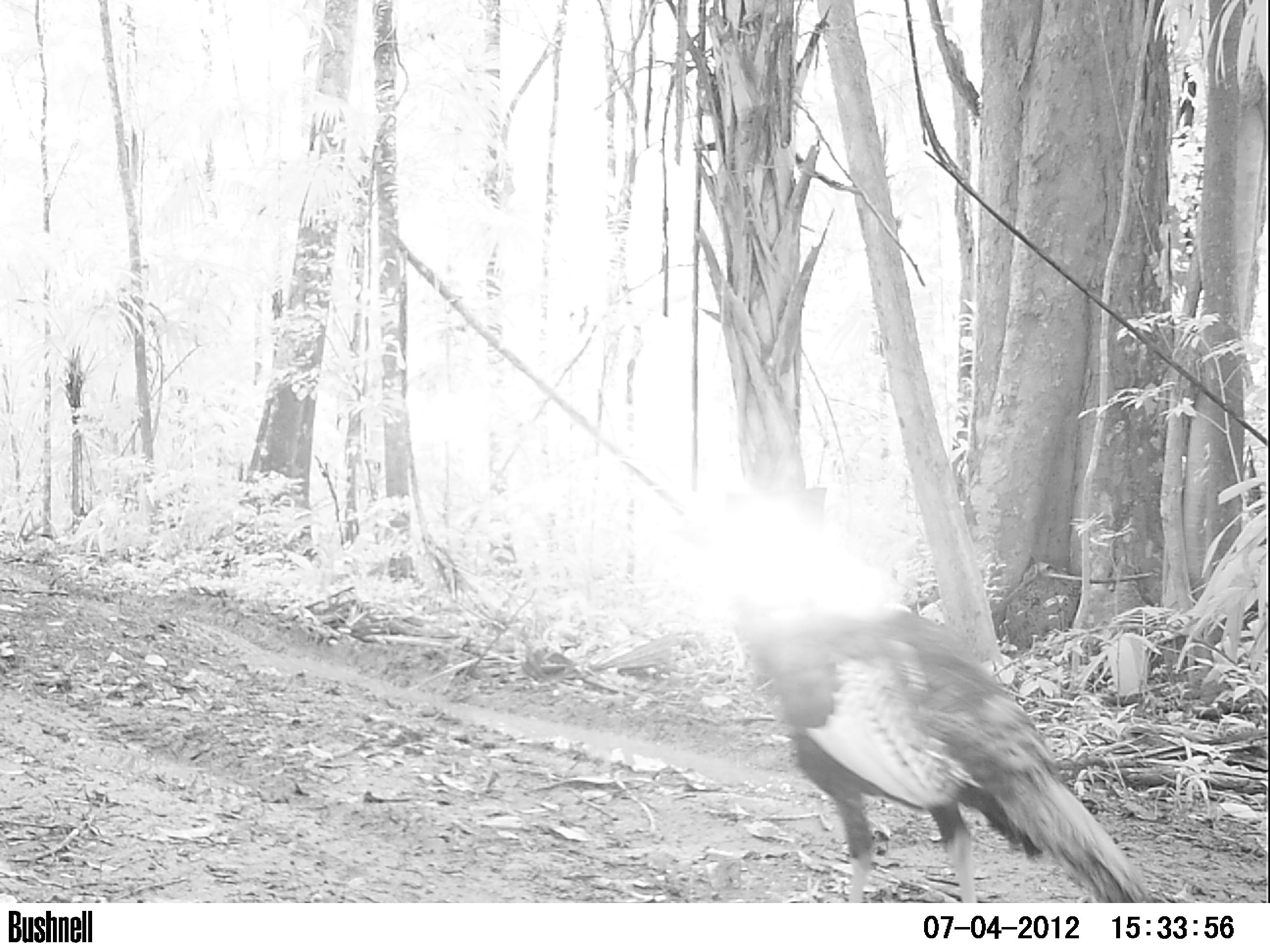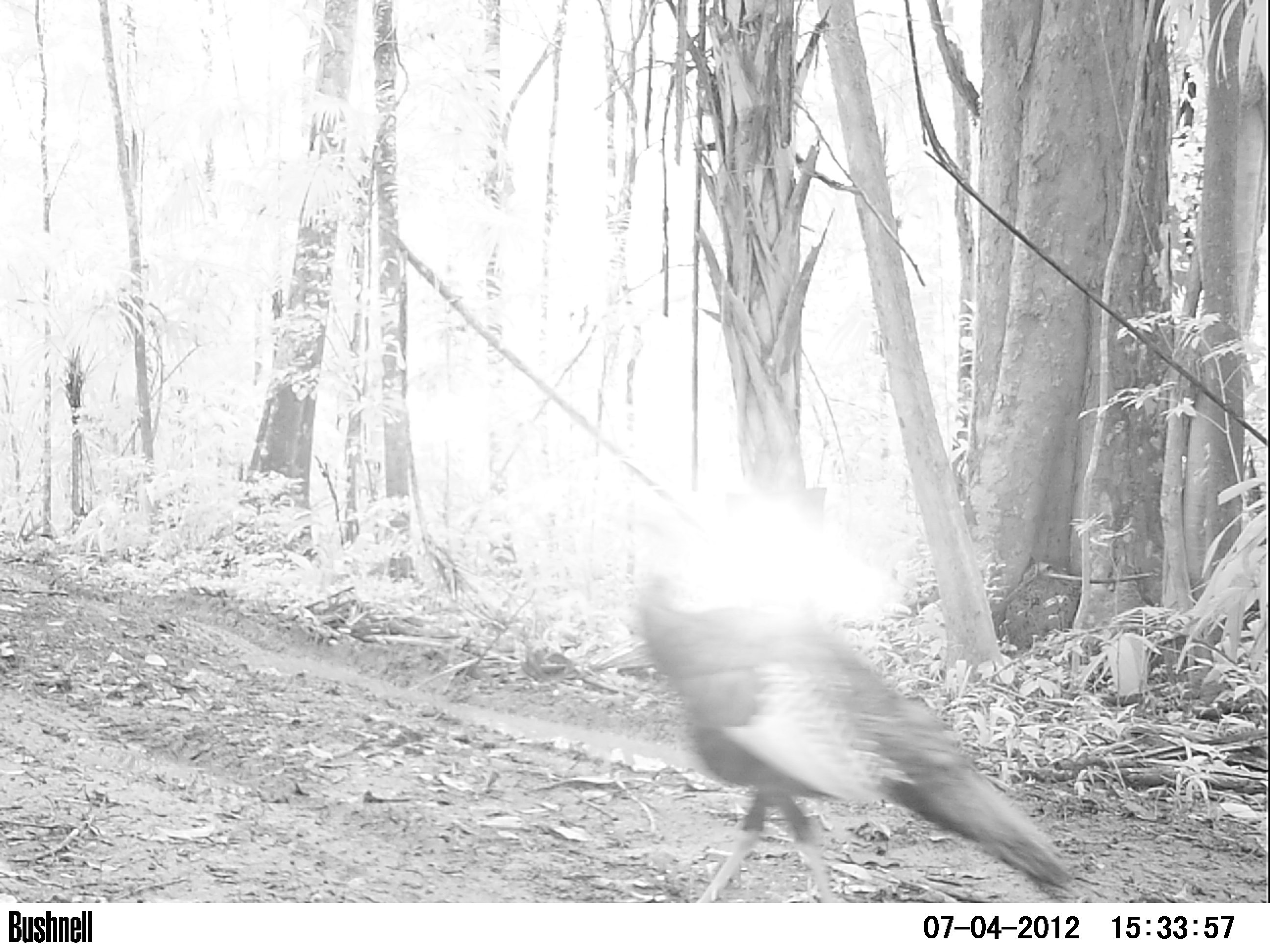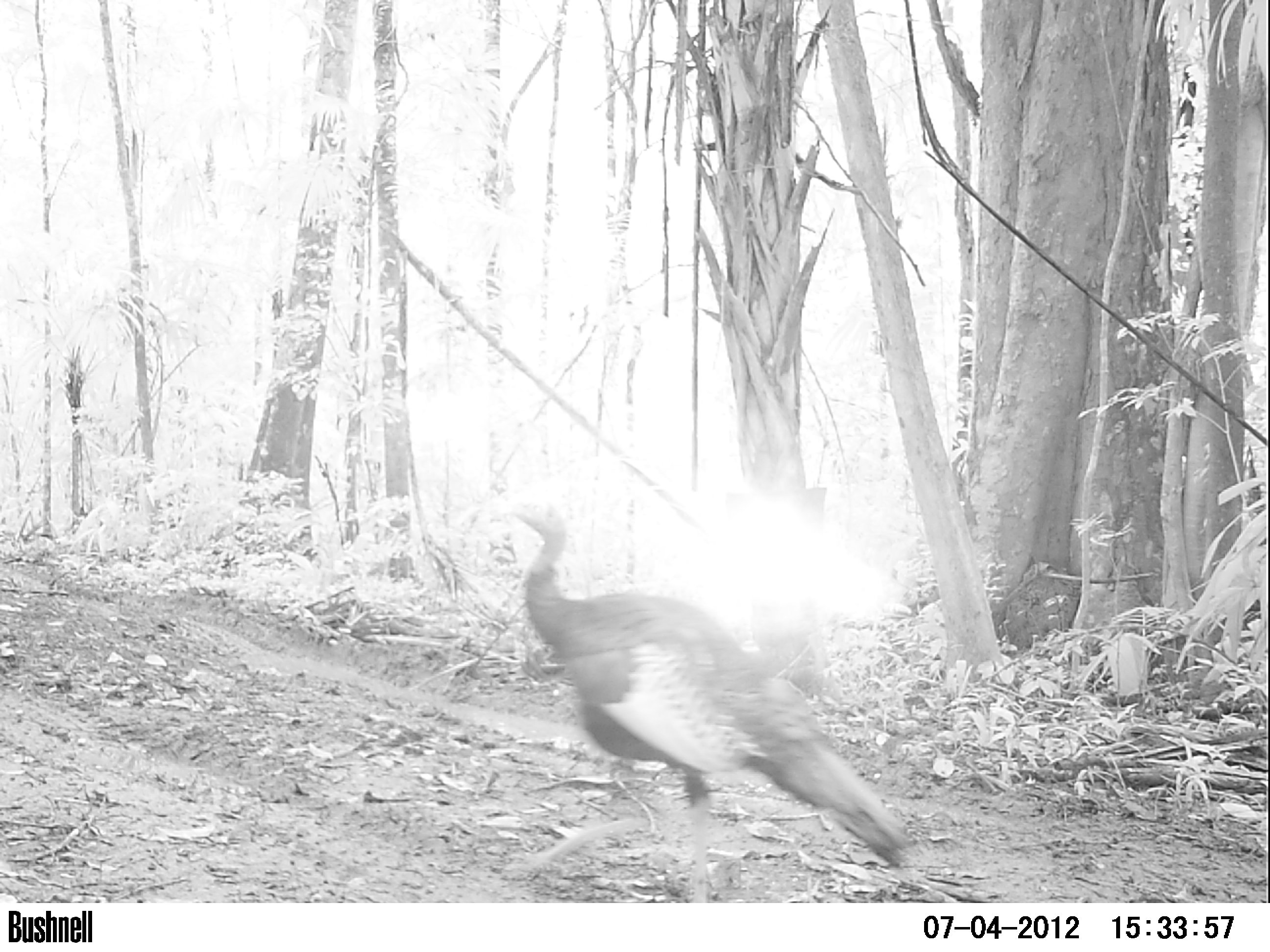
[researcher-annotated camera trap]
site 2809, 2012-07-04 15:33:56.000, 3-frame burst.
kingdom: Animalia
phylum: Chordata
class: Aves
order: Galliformes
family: Phasianidae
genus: Meleagris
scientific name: Meleagris ocellata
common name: ocellated turkey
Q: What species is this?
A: Meleagris ocellata (ocellated turkey).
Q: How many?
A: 1.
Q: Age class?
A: Adult.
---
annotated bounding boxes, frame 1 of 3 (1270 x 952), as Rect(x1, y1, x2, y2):
meleagris ocellata: Rect(659, 487, 1154, 903)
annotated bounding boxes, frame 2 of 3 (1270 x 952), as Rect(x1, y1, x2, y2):
meleagris ocellata: Rect(630, 510, 1083, 901)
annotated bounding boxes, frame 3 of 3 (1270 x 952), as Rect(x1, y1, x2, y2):
meleagris ocellata: Rect(498, 489, 912, 901)